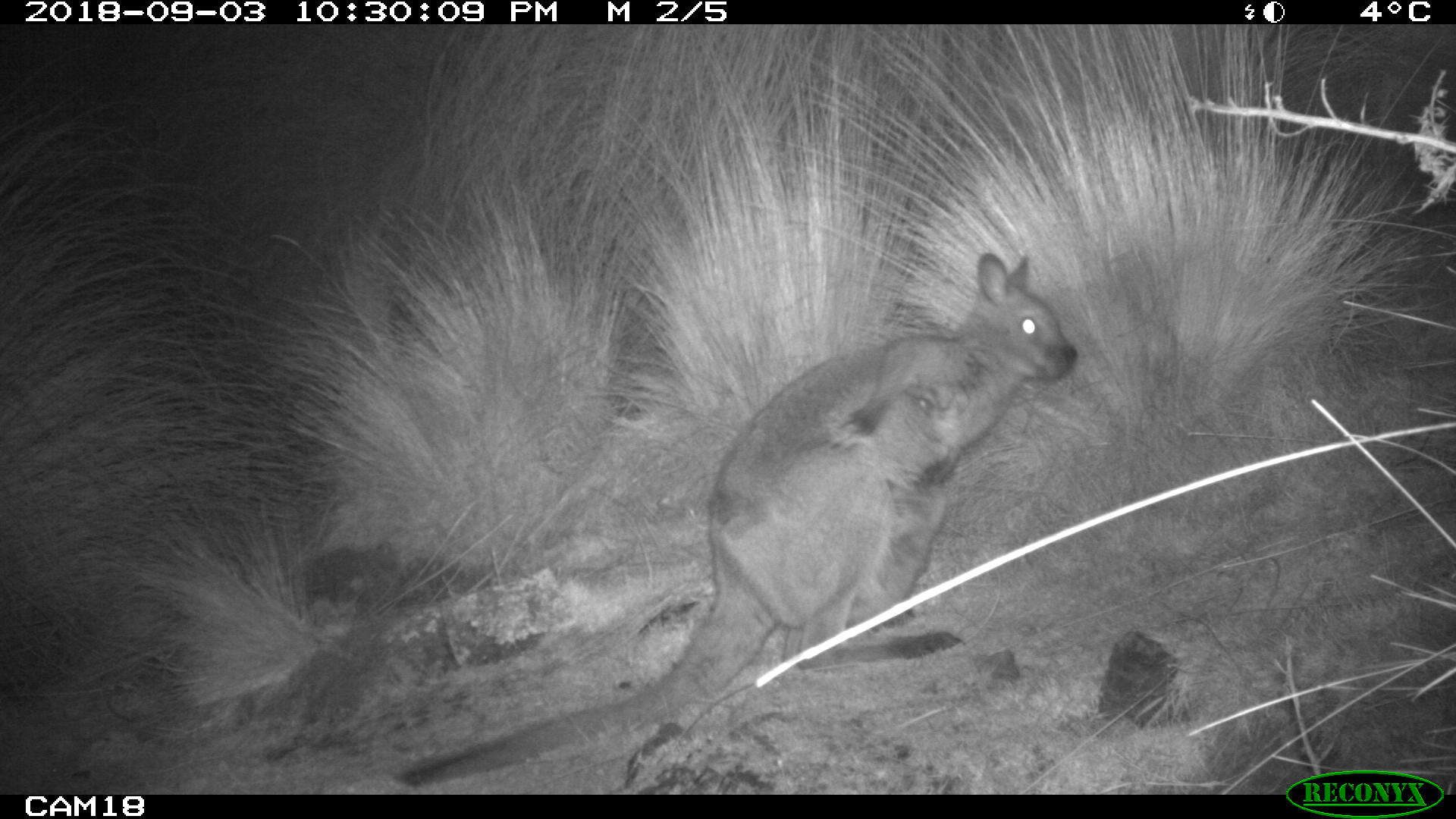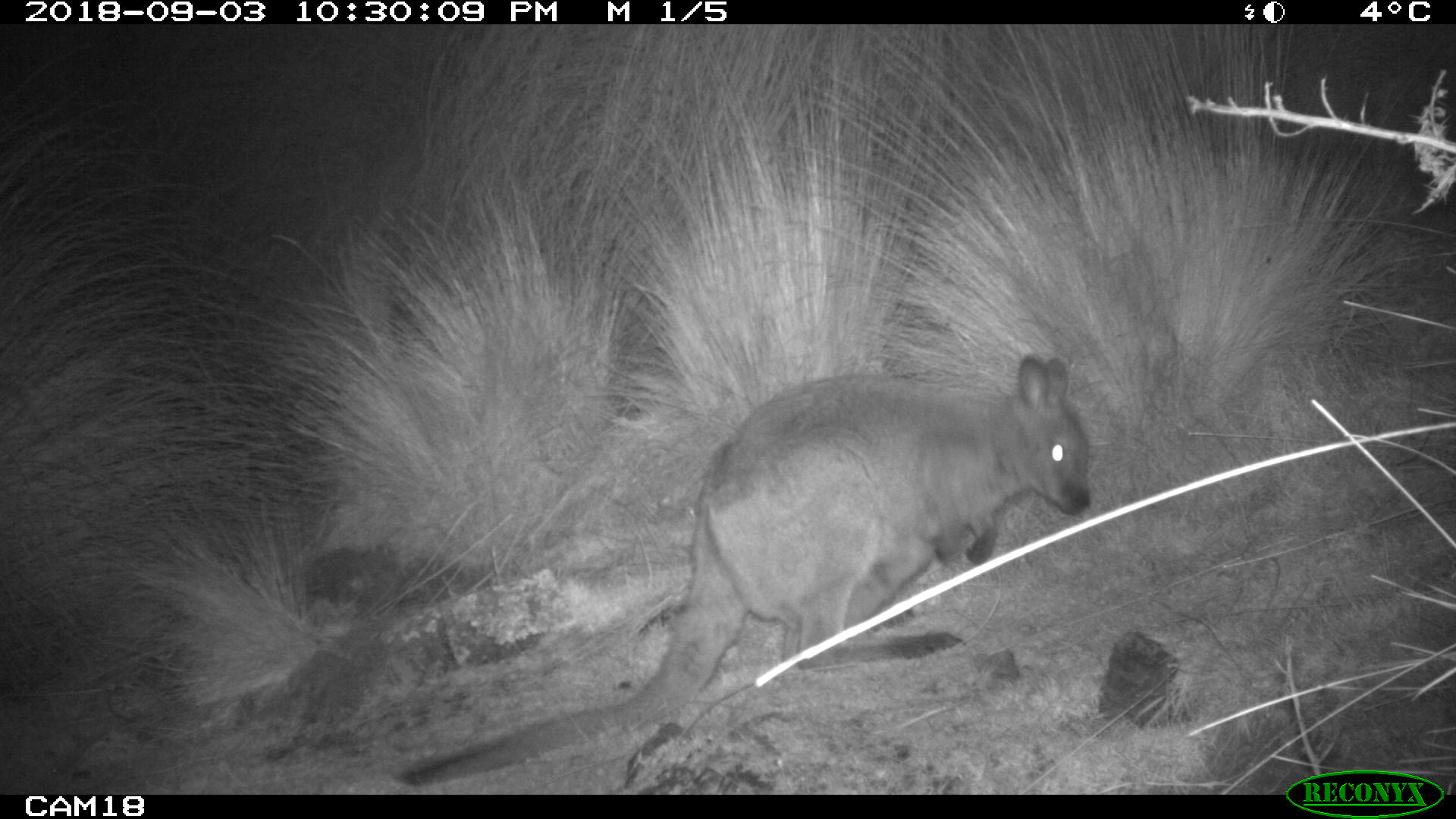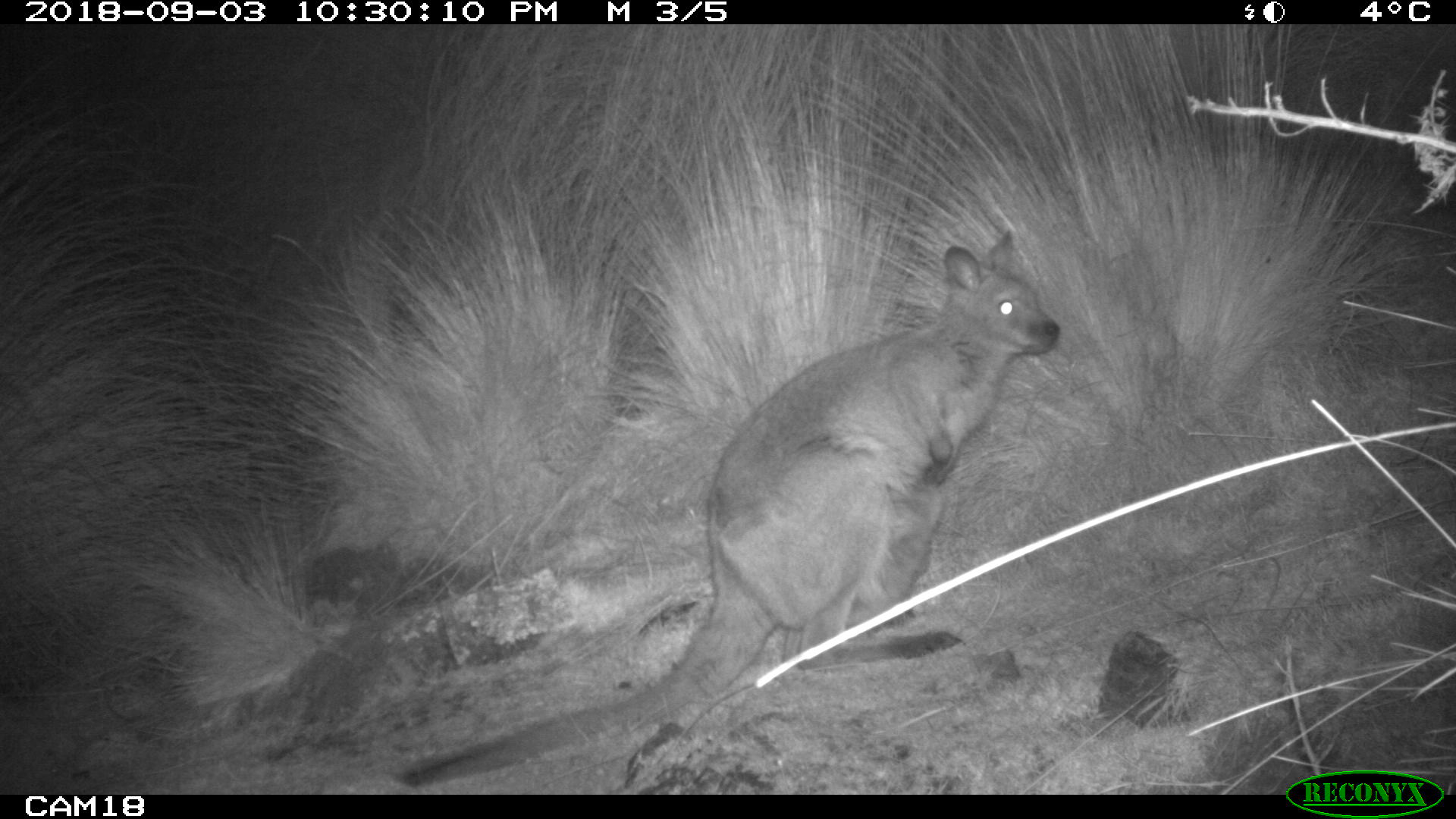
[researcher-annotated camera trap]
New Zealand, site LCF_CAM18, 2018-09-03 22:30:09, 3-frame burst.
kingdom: Animalia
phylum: Chordata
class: Mammalia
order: Diprotodontia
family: Macropodidae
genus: Notamacropus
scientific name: Notamacropus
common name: wallaby